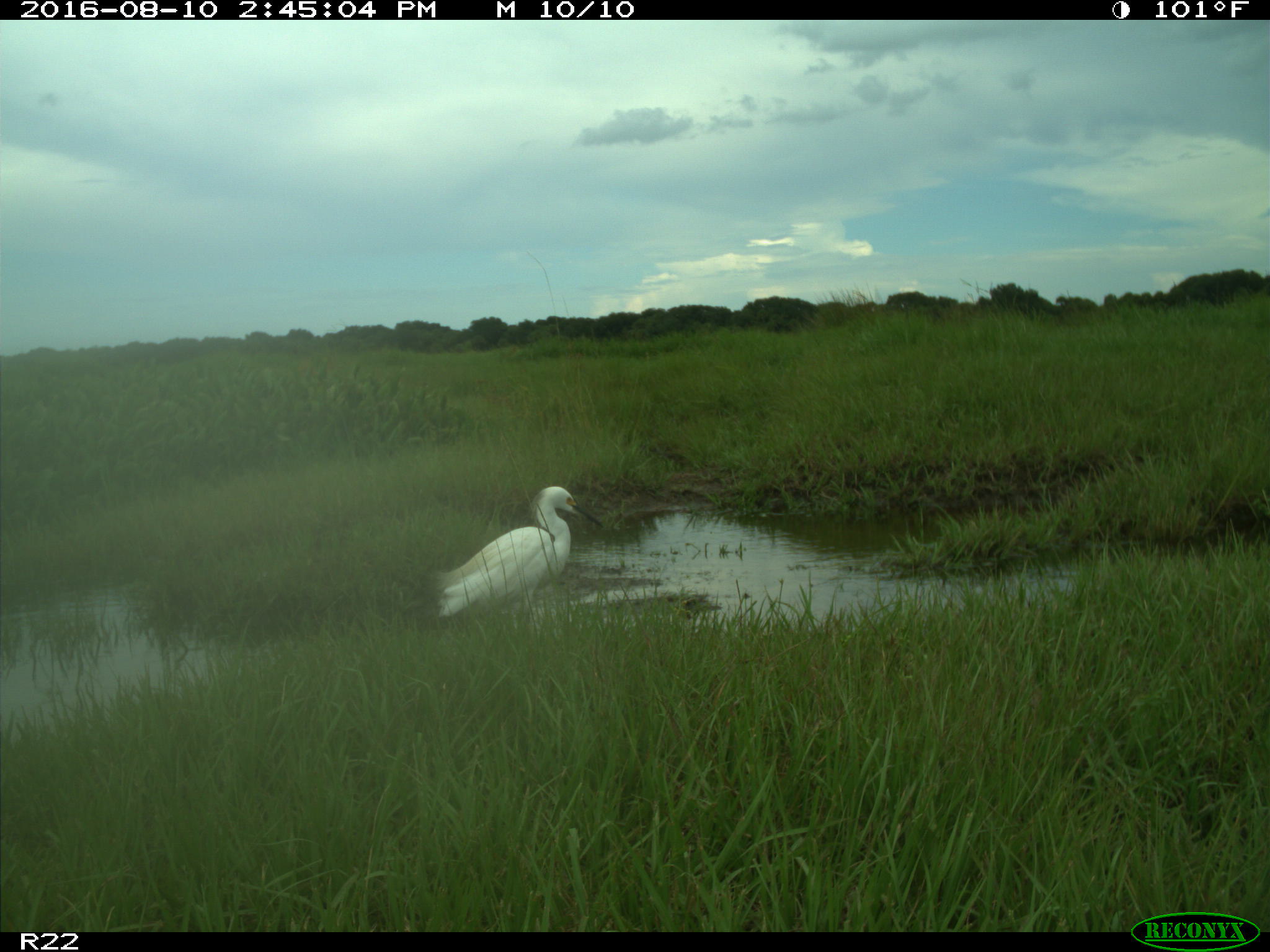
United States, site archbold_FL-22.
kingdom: Animalia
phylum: Chordata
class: Aves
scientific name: Aves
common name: birds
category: unidentified bird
Unidentified bird (birds) (Aves).